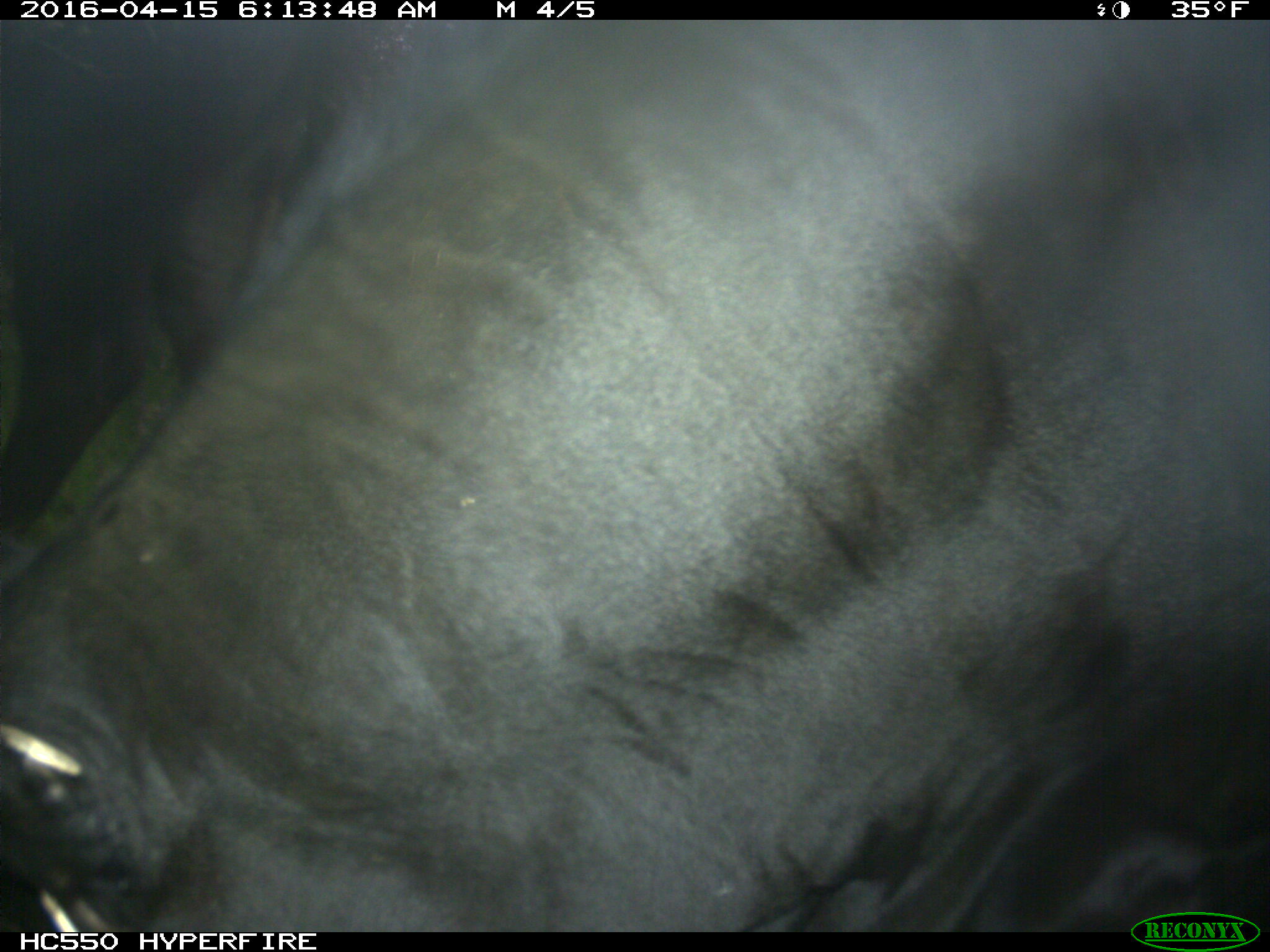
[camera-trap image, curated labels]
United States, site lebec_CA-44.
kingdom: Animalia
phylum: Chordata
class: Mammalia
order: Artiodactyla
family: Bovidae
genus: Bos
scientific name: Bos taurus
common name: domestic cow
Bos taurus (domestic cow).